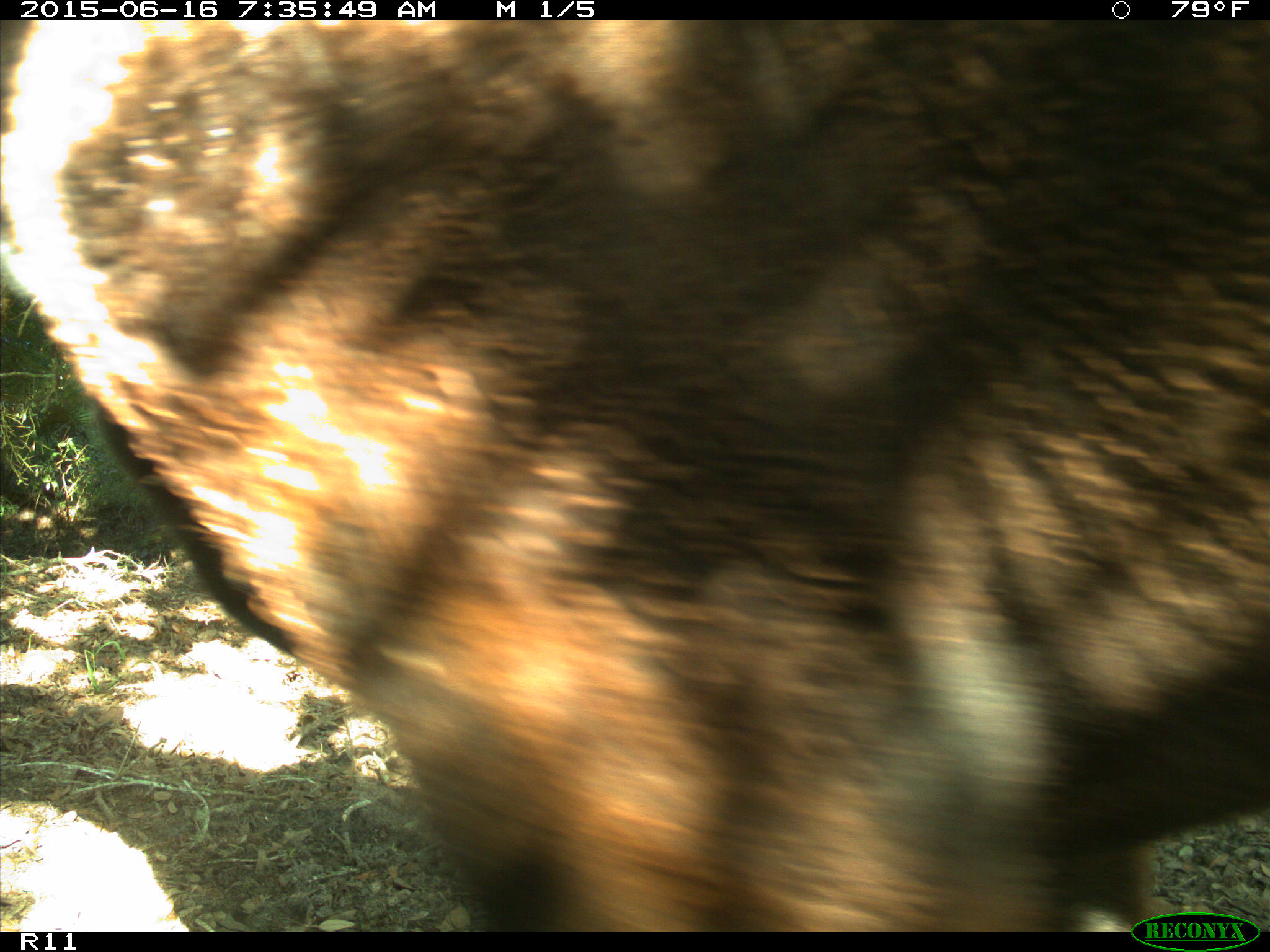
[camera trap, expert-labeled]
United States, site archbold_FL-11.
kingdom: Animalia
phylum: Chordata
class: Mammalia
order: Artiodactyla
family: Bovidae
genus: Bos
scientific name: Bos taurus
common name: domestic cow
Bos taurus (domestic cow).